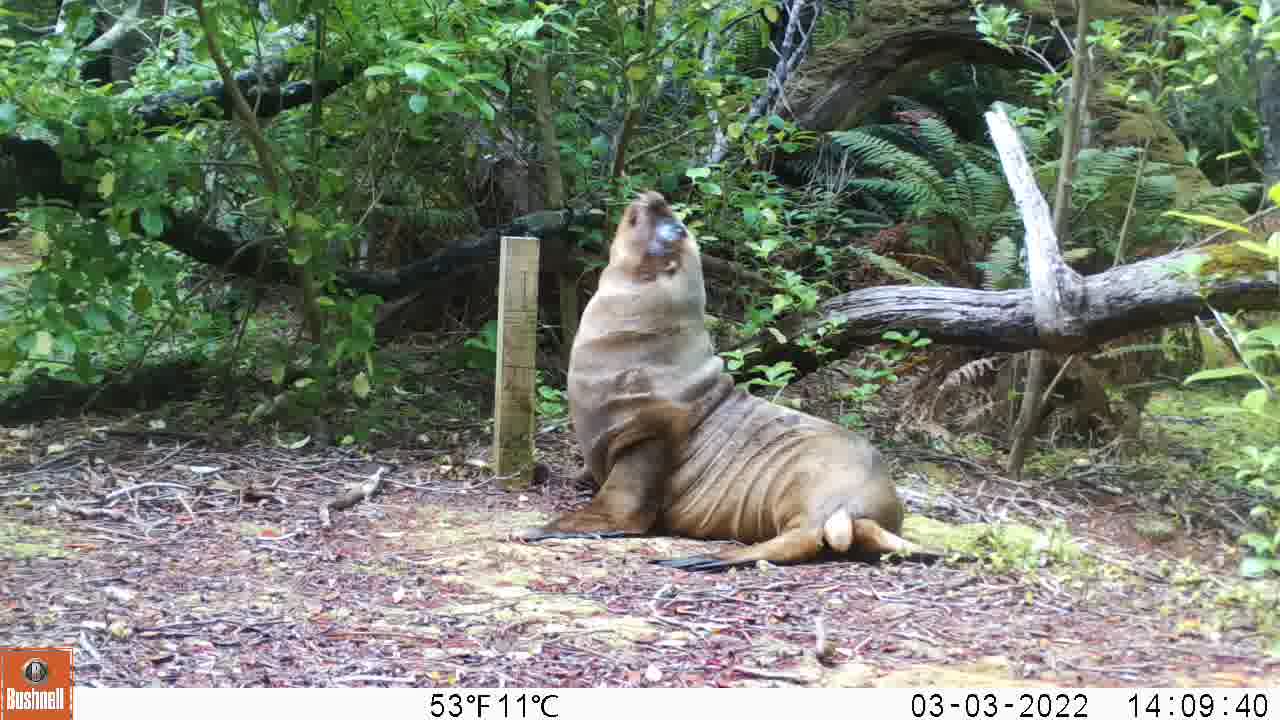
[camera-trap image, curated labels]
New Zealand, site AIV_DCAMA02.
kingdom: Animalia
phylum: Chordata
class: Mammalia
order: Carnivora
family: Otariidae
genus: Phocarctos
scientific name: Phocarctos hookeri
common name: new zealand sea lion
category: sealion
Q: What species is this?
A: Sealion (new zealand sea lion) (Phocarctos hookeri).